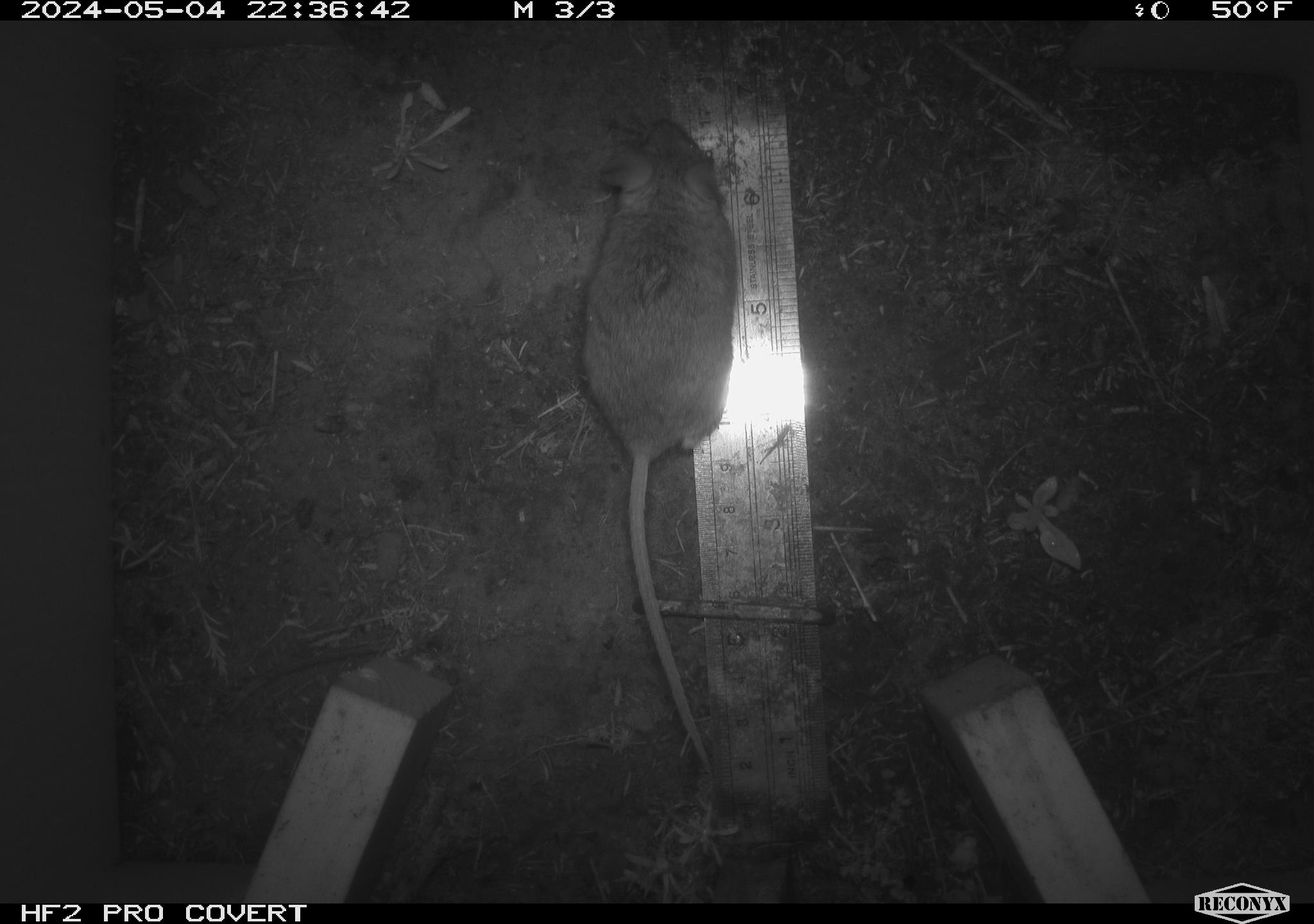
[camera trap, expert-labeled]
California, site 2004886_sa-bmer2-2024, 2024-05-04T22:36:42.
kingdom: Animalia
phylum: Chordata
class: Mammalia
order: Rodentia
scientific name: Rodentia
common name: mouse species